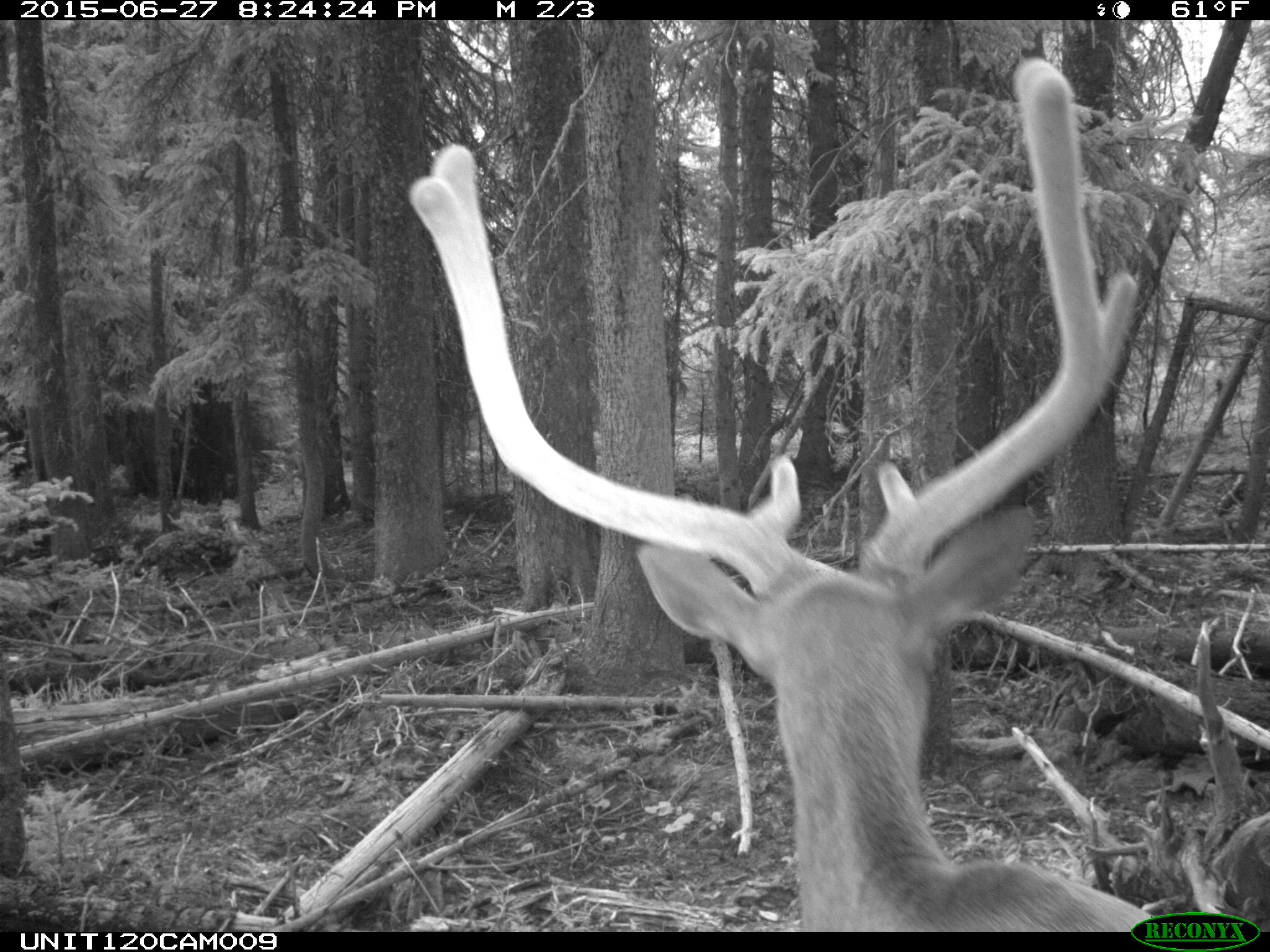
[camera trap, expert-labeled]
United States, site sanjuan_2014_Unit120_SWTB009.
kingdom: Animalia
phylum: Chordata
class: Mammalia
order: Artiodactyla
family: Cervidae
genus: Cervus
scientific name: Cervus elaphus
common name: red deer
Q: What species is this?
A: Cervus elaphus (red deer).